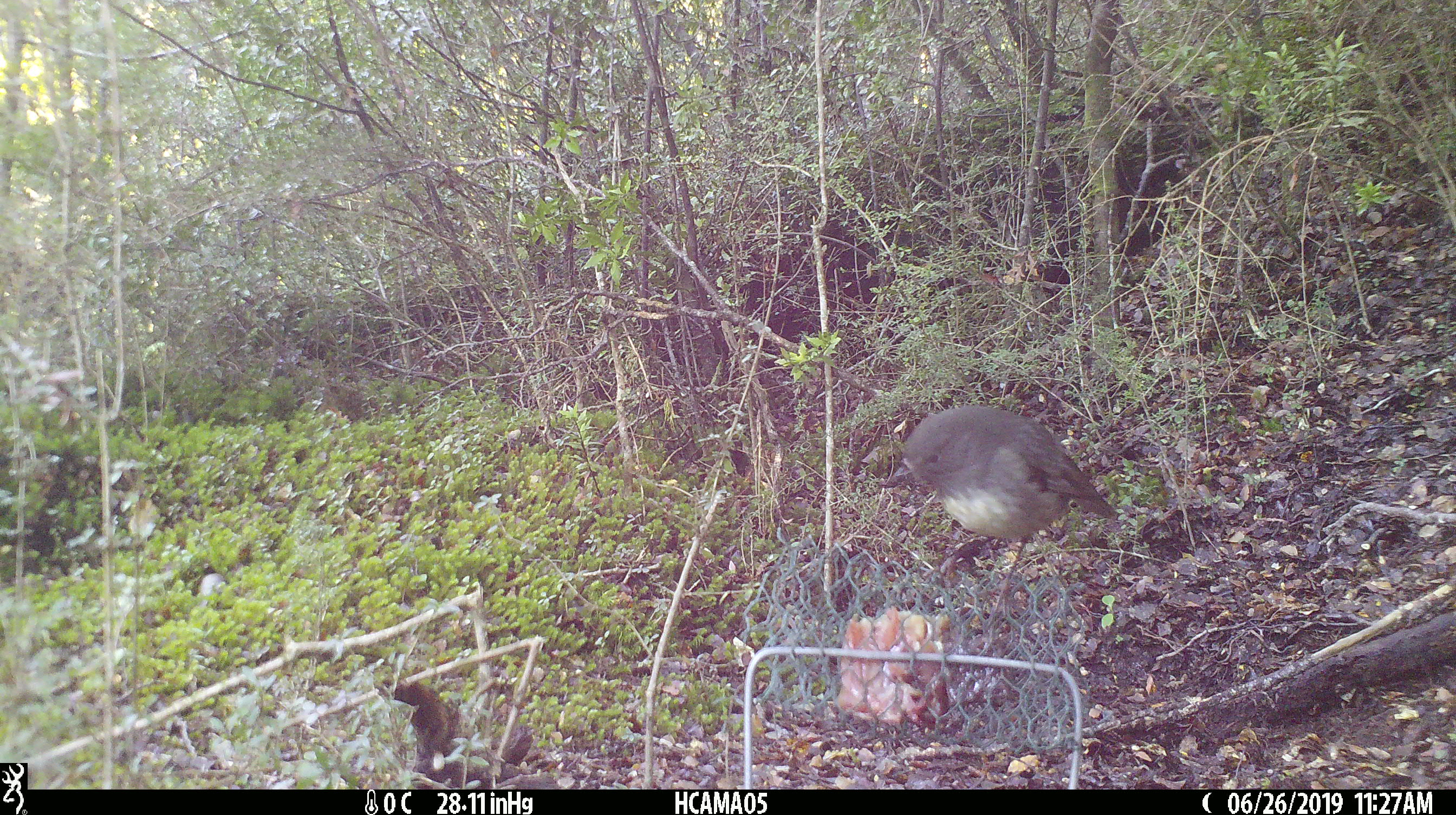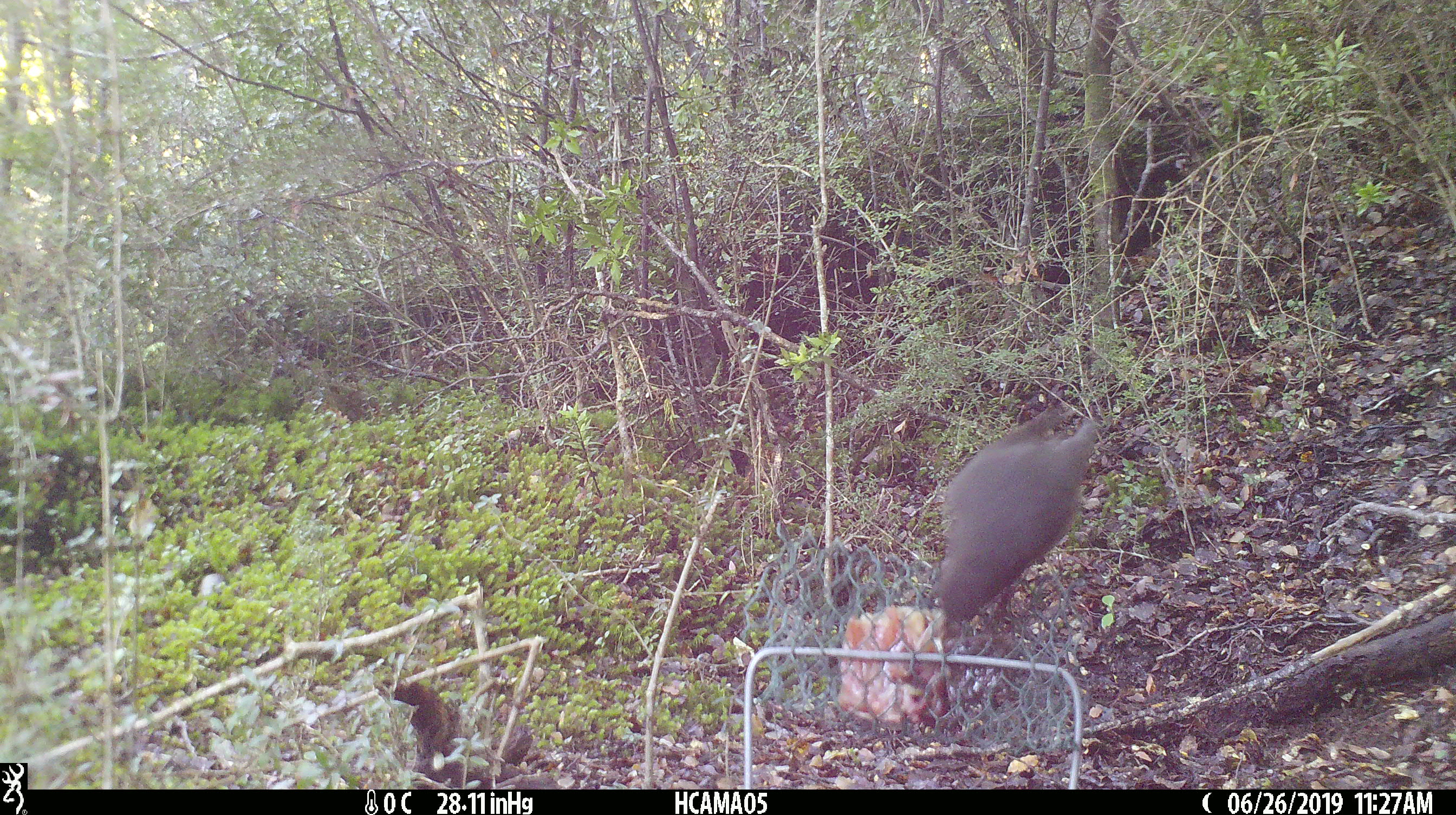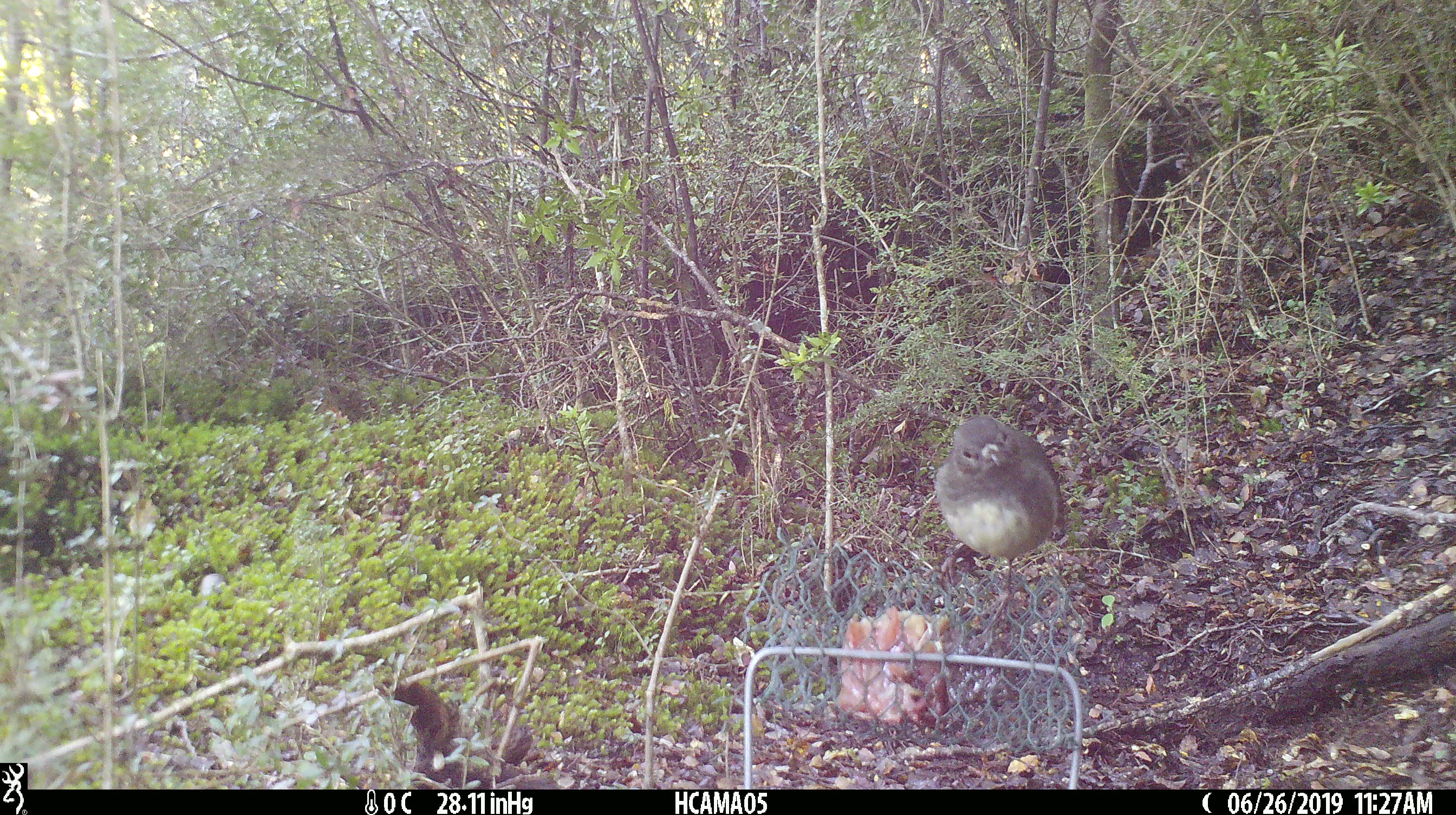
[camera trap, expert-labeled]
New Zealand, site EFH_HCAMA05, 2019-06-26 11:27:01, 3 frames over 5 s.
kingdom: Animalia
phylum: Chordata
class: Aves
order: Passeriformes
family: Petroicidae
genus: Petroica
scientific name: Petroica australis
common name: new zealand robin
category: robin